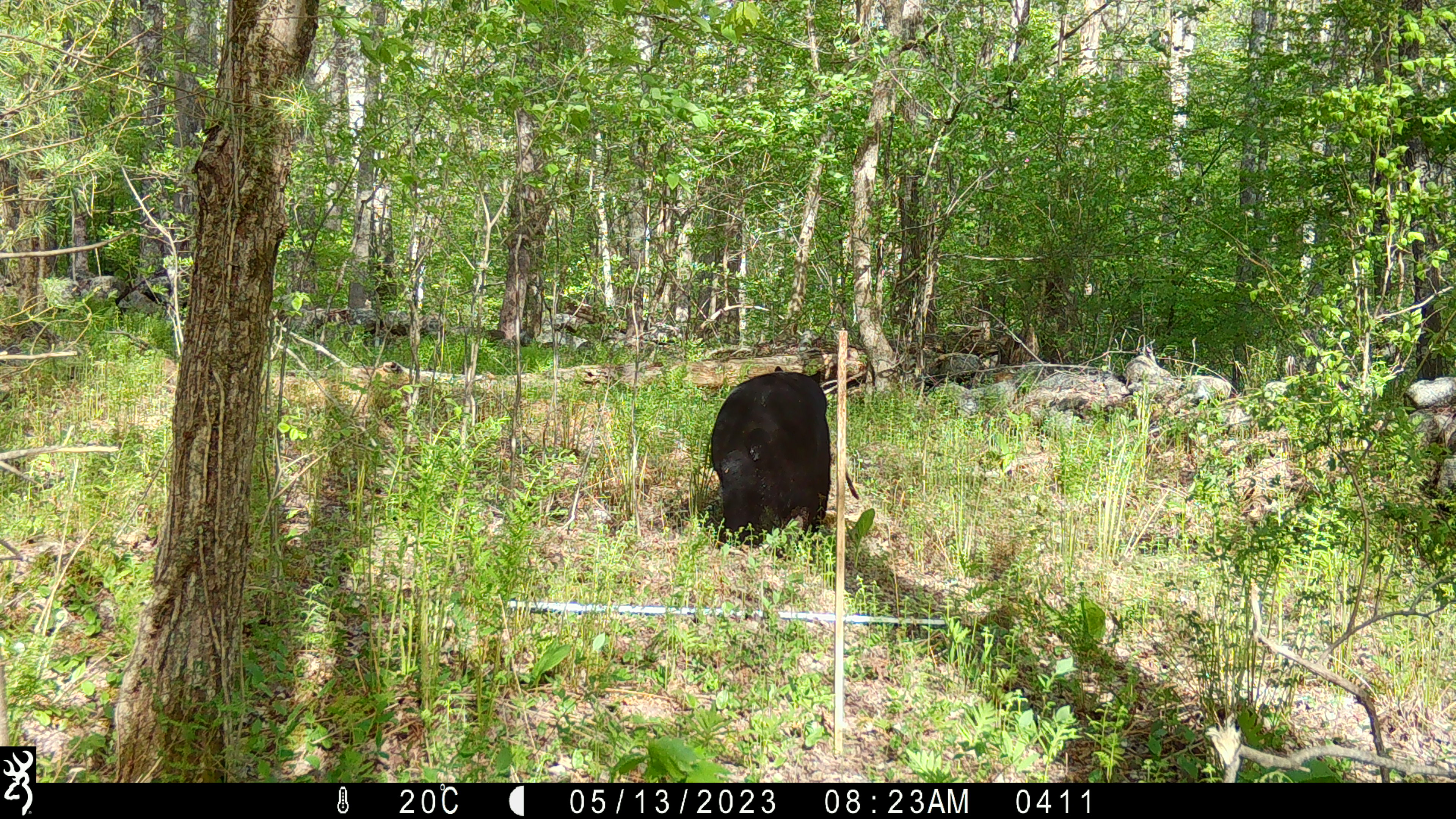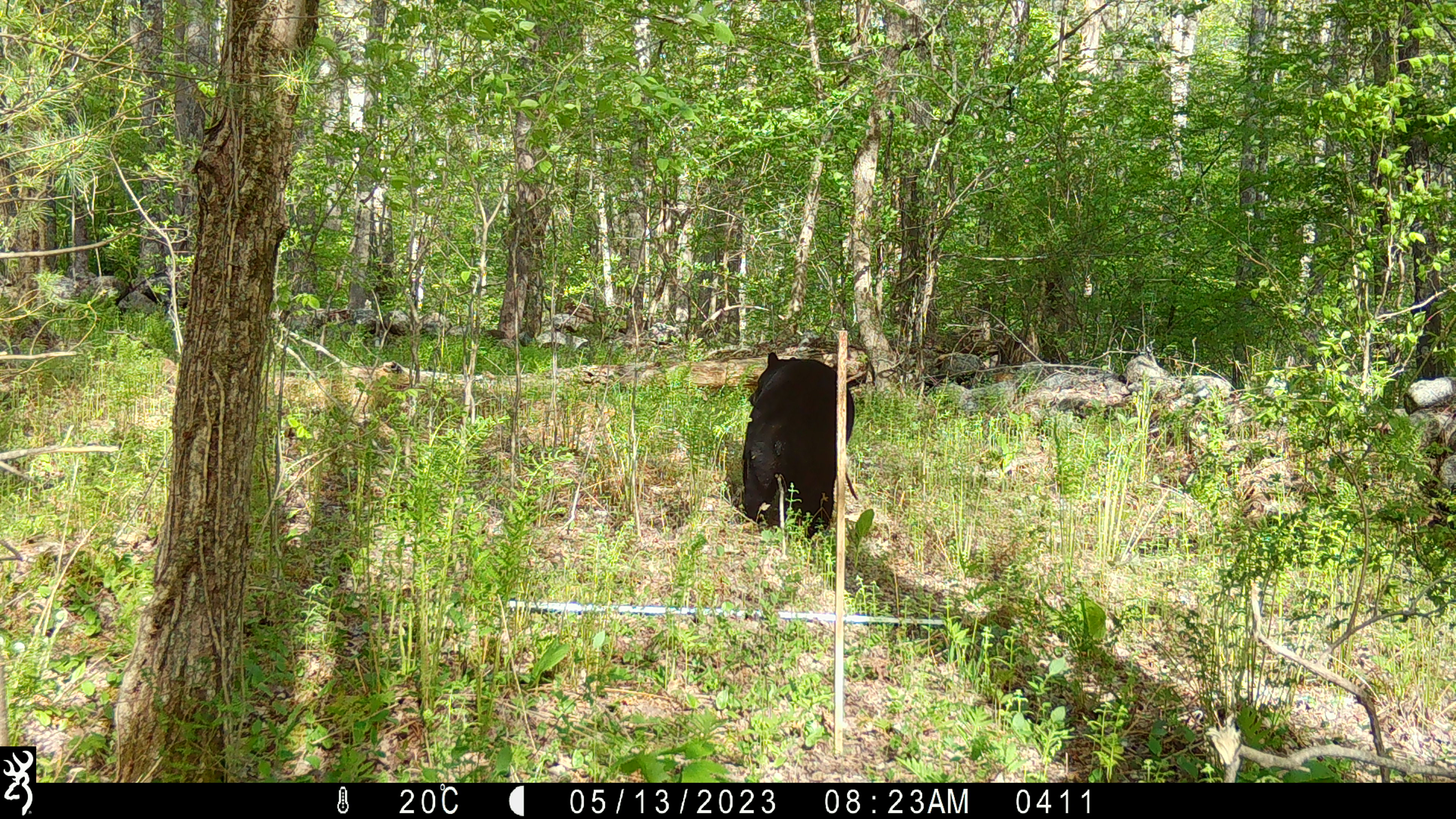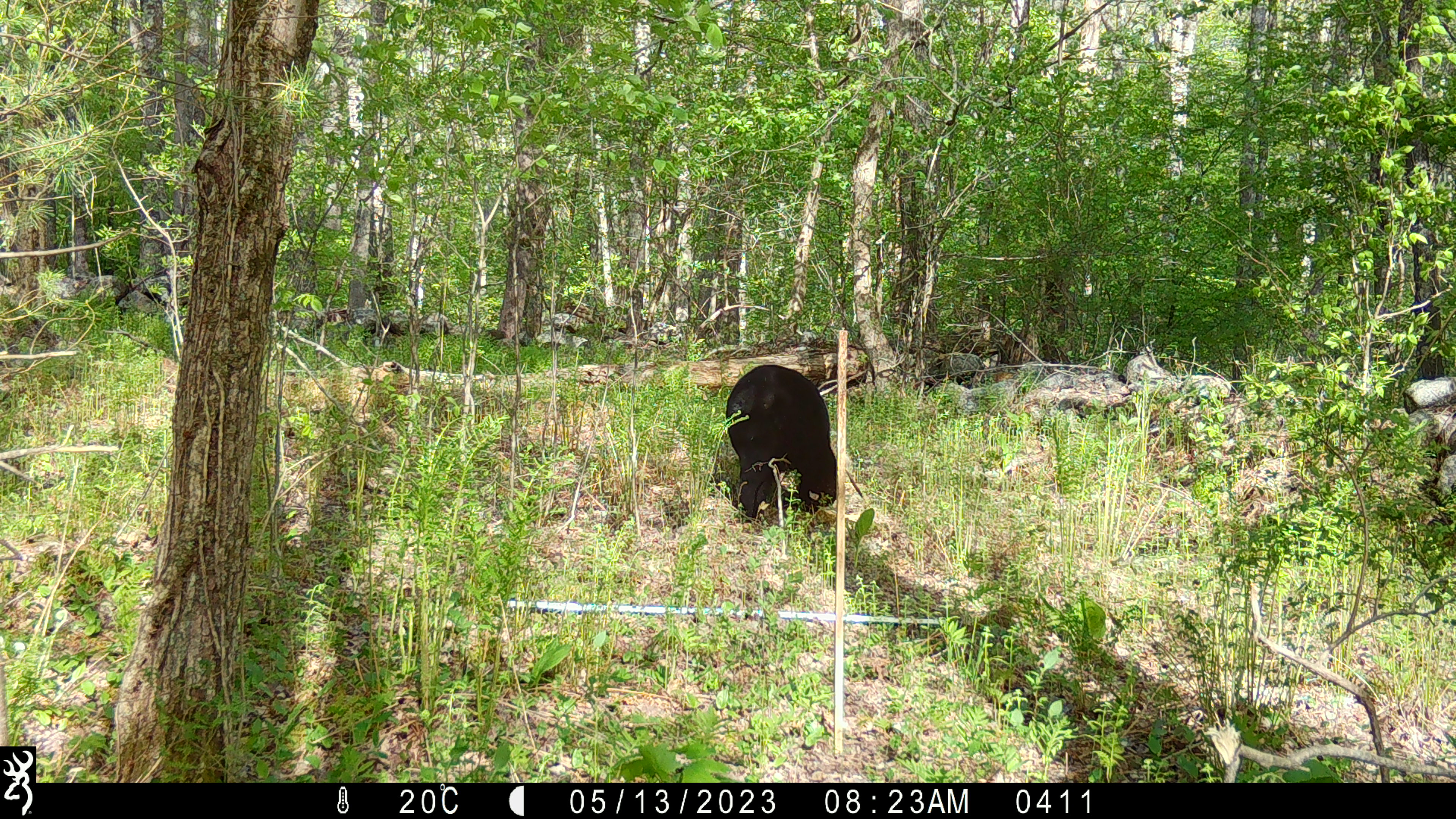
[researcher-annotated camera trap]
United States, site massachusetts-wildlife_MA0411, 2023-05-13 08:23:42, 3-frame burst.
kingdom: Animalia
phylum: Chordata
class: Mammalia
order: Carnivora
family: Ursidae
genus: Ursus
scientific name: Ursus americanus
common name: black bear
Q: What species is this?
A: Black bear (Ursus americanus).